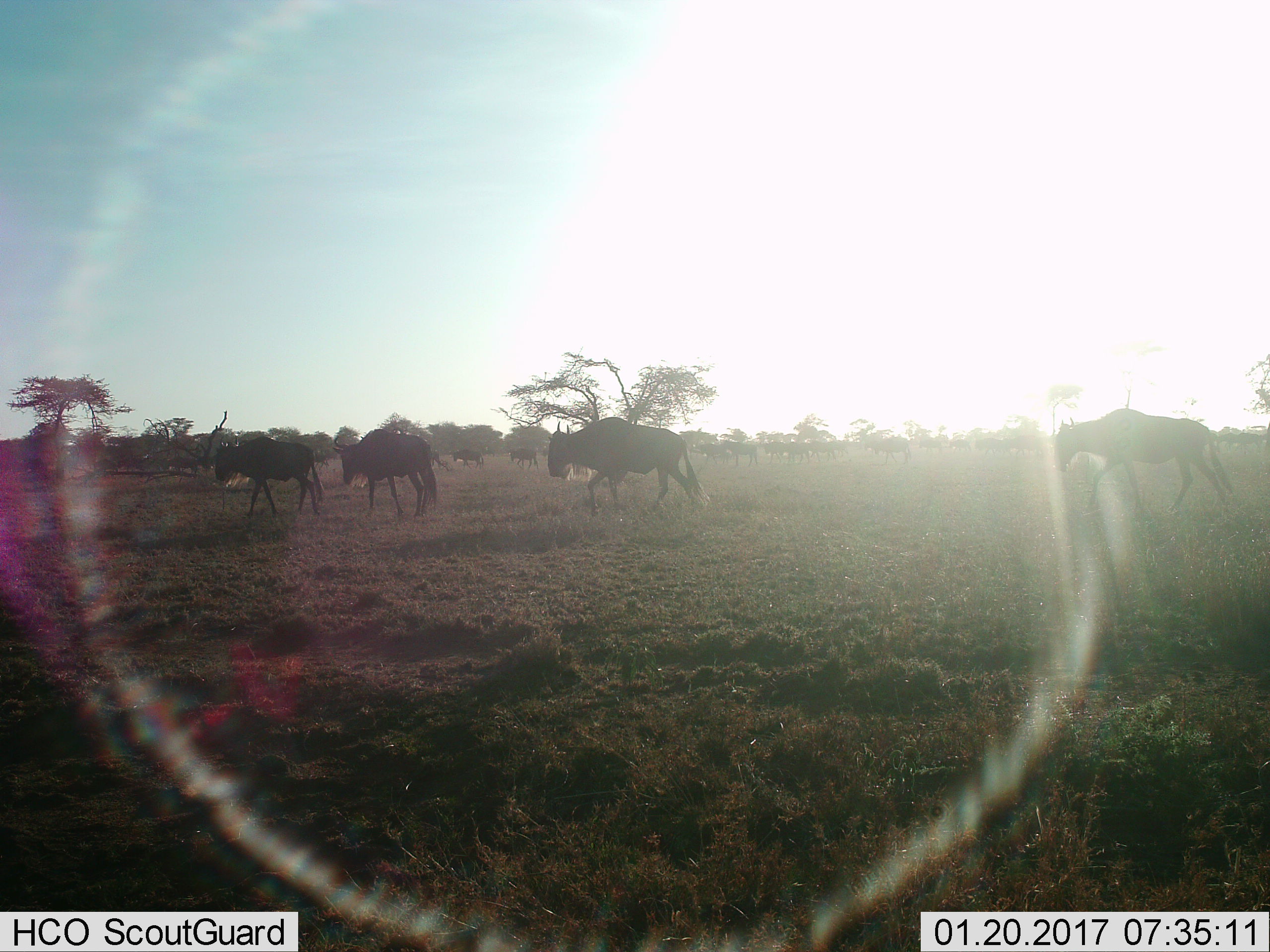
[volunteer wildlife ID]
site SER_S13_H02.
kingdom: Animalia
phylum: Chordata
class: Mammalia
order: Artiodactyla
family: Bovidae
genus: Connochaetes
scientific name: Connochaetes taurinus taurinus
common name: blue wildebeest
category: wildebeestblue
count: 11-50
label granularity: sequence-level